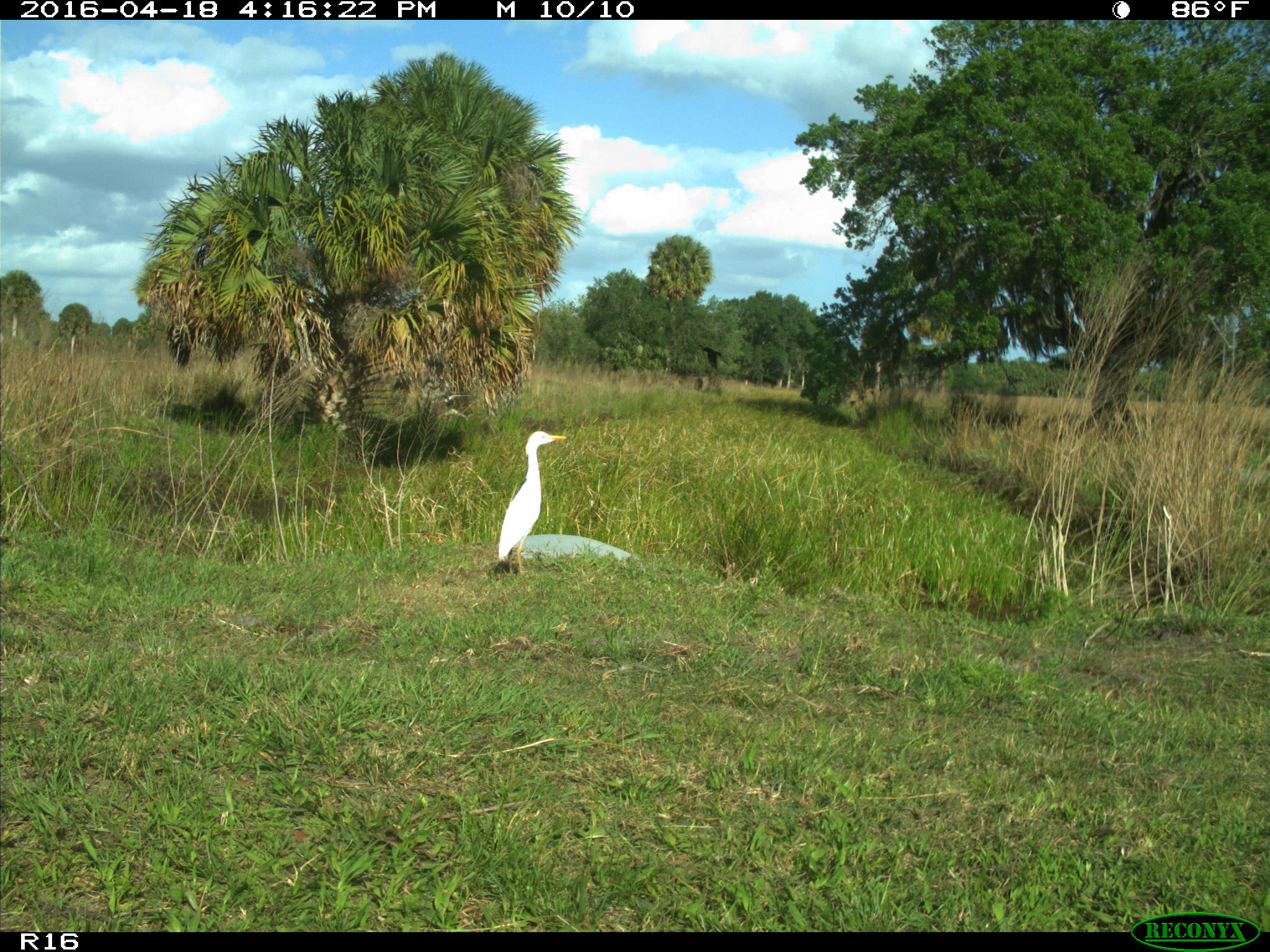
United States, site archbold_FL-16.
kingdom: Animalia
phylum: Chordata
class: Aves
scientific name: Aves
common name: birds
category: unidentified bird